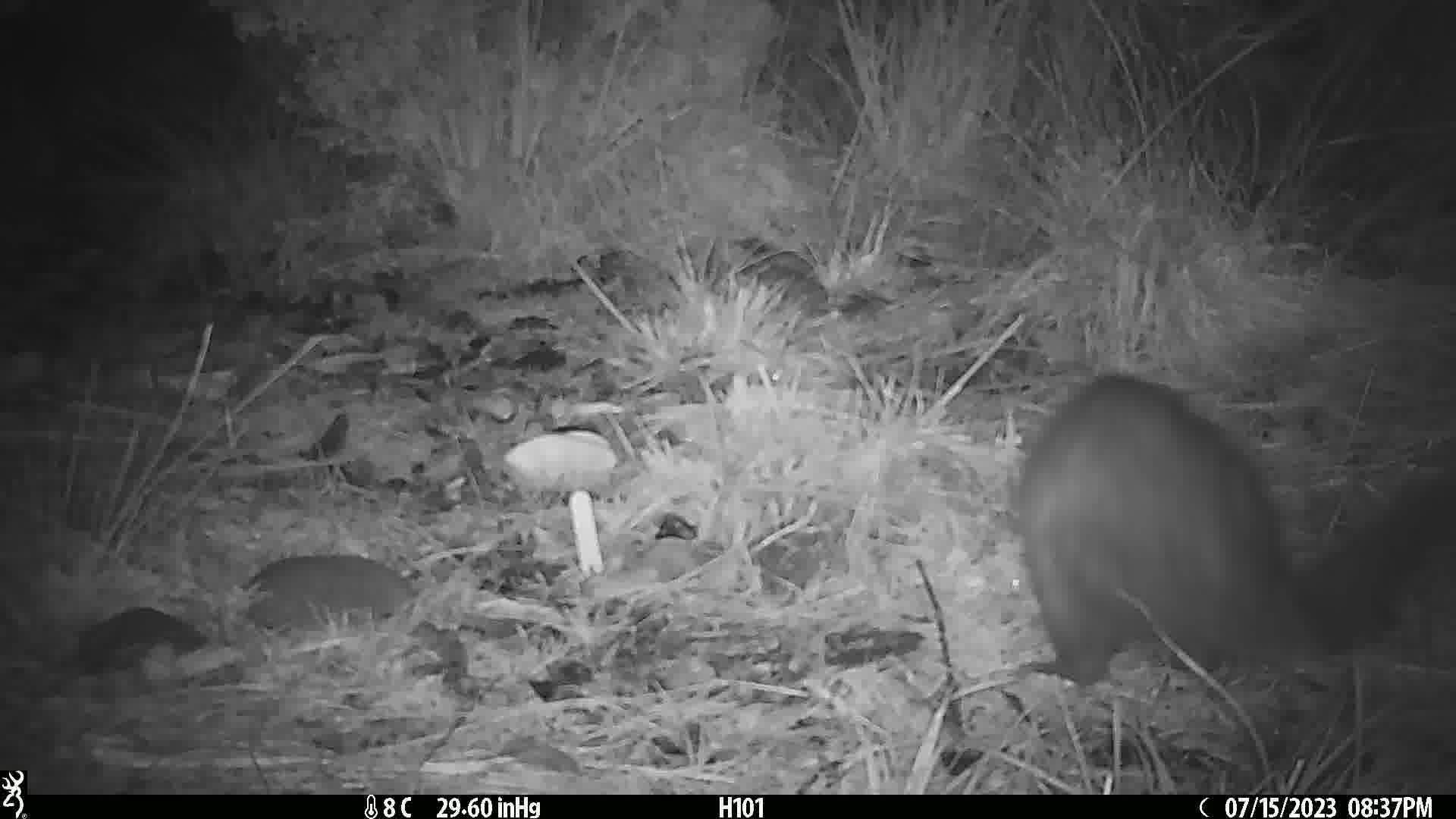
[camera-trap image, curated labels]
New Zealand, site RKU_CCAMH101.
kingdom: Animalia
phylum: Chordata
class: Mammalia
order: Diprotodontia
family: Phalangeridae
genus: Trichosurus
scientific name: Trichosurus vulpecula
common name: common brushtail possum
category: possum